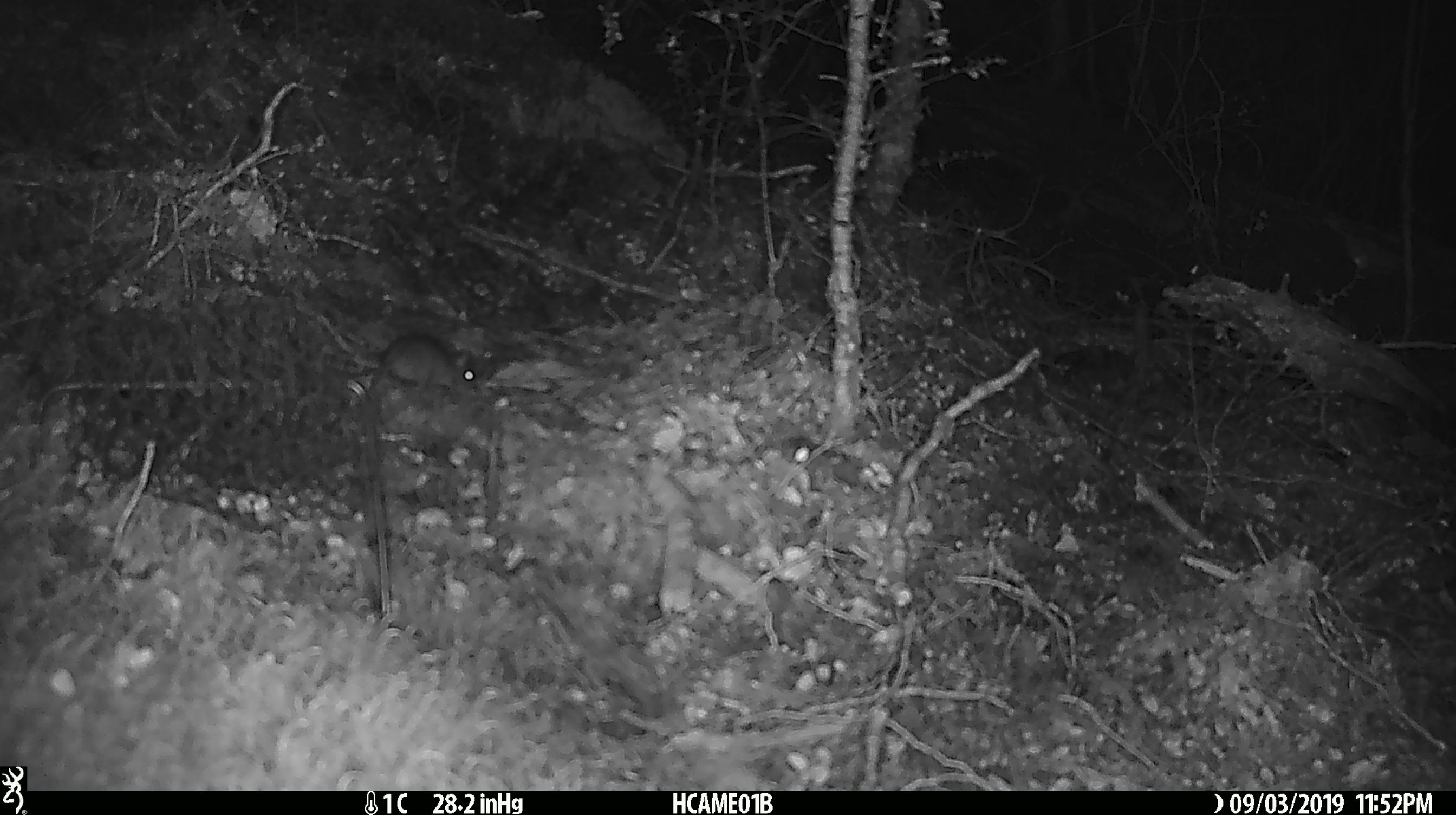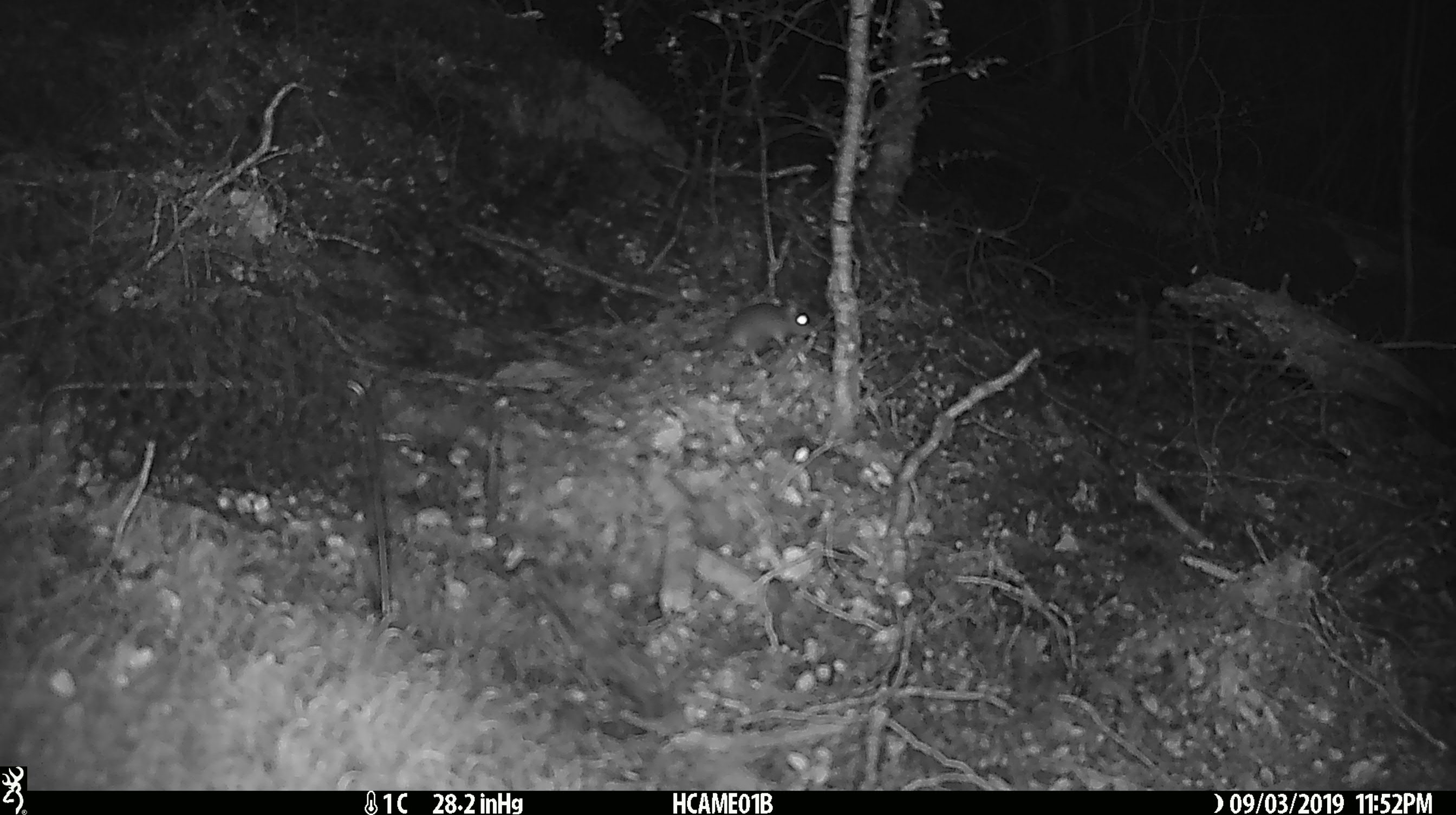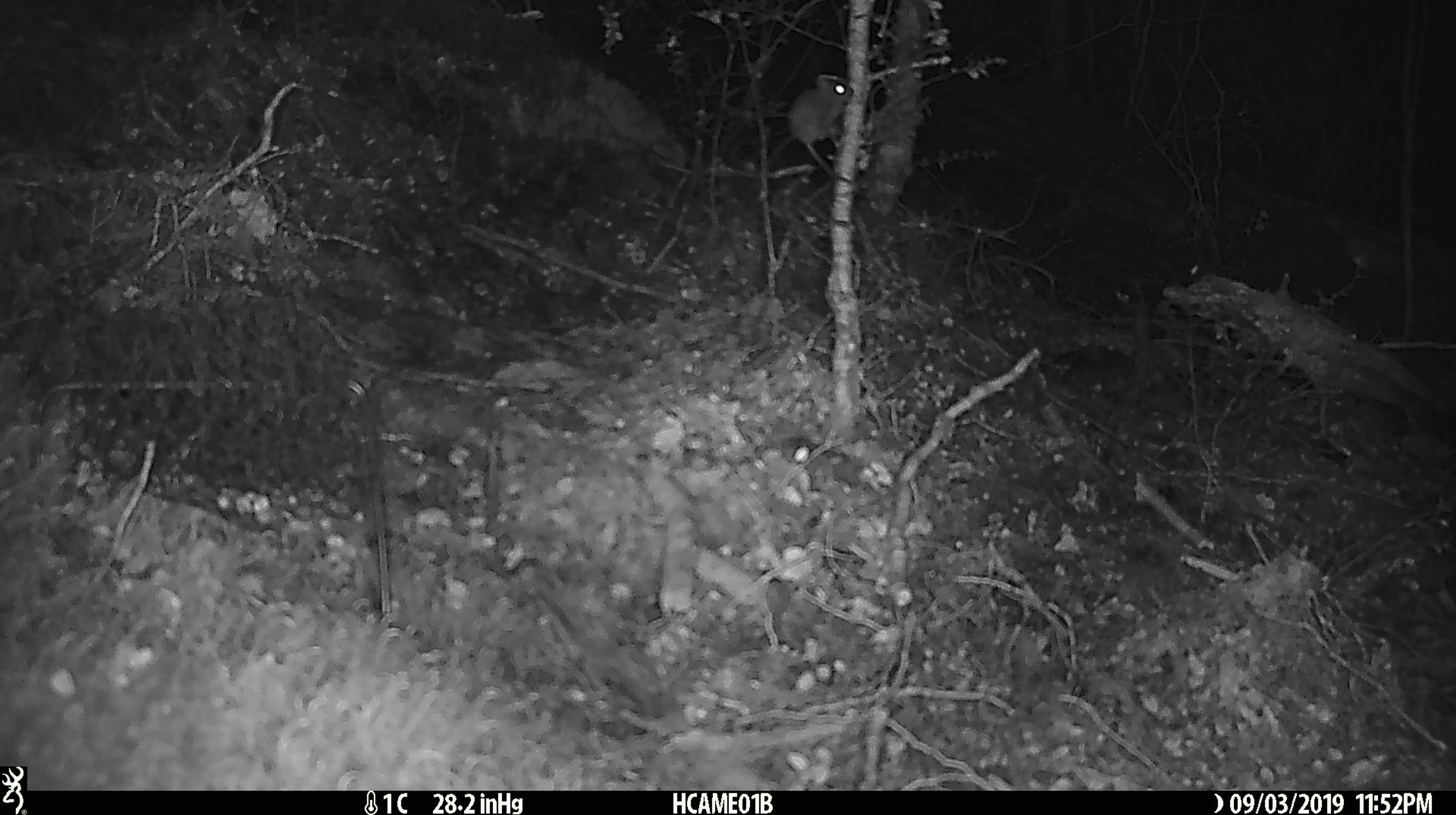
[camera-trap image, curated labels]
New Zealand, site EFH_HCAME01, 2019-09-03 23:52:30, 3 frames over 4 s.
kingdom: Animalia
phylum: Chordata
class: Mammalia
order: Rodentia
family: Muridae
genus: Mus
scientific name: Mus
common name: mouse